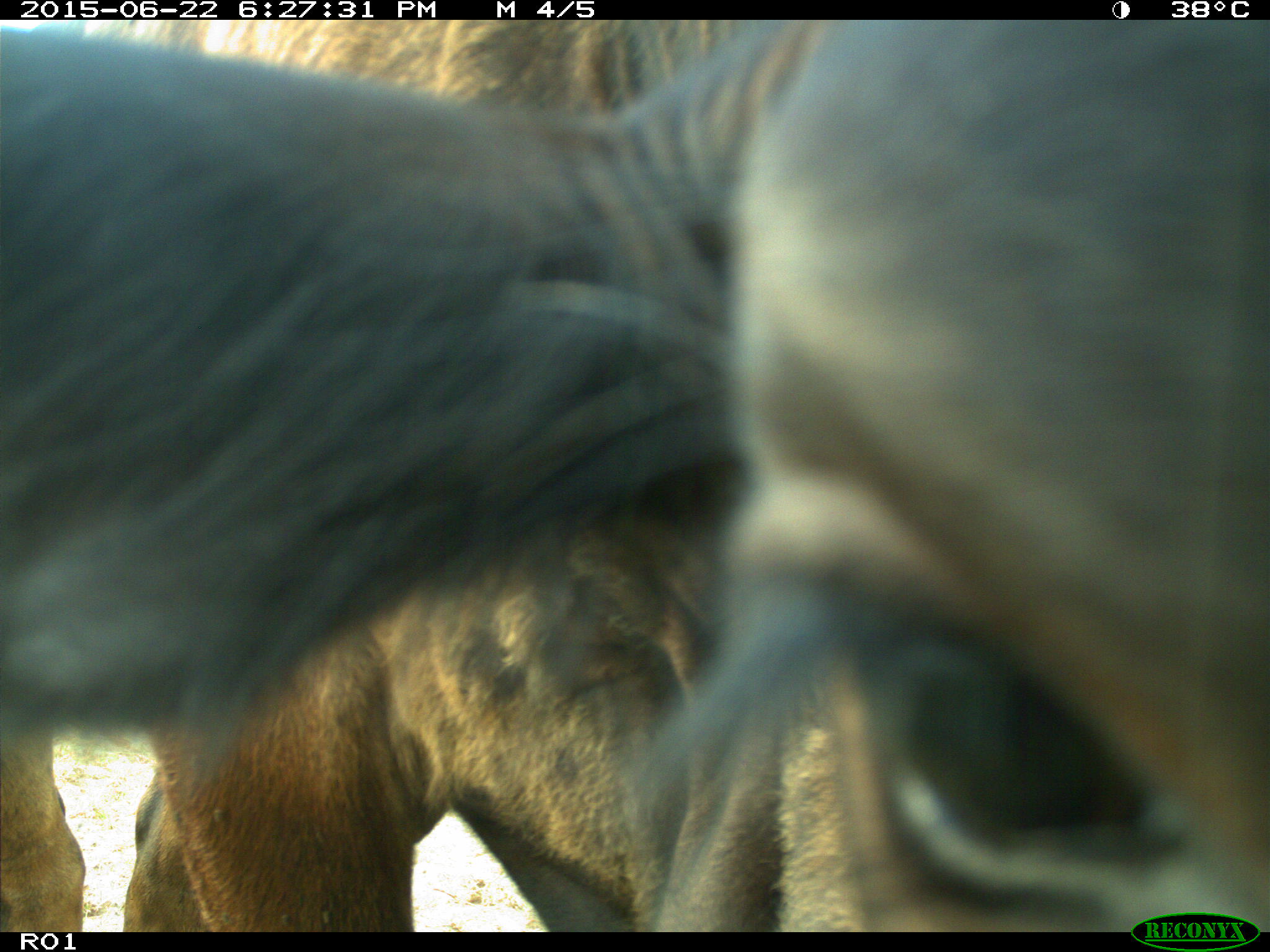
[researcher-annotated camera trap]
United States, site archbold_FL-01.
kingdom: Animalia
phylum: Chordata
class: Mammalia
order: Artiodactyla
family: Bovidae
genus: Bos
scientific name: Bos taurus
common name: domestic cow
Bos taurus (domestic cow).